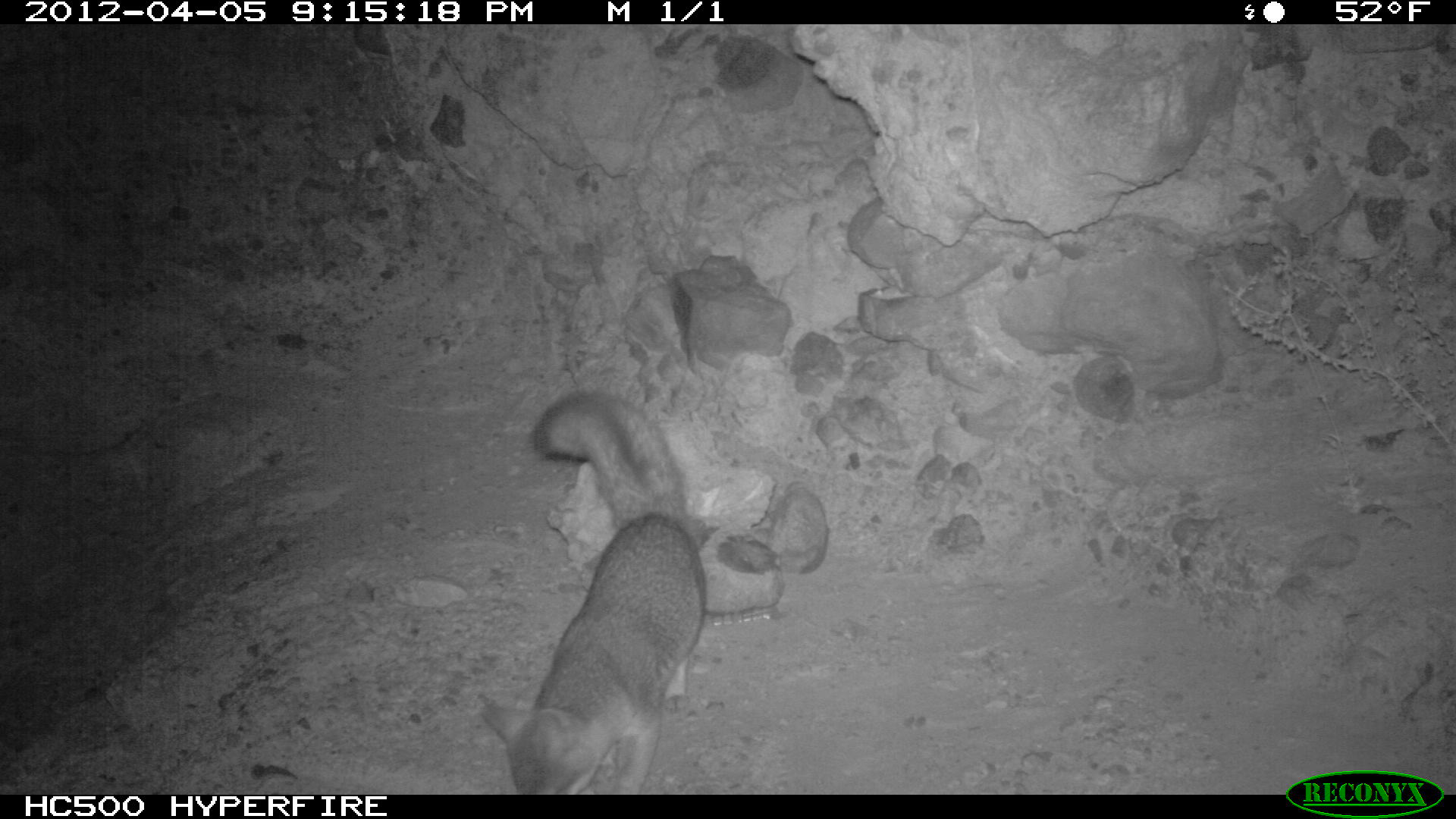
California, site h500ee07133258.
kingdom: Animalia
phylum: Chordata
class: Mammalia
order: Carnivora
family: Canidae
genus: Urocyon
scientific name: Urocyon littoralis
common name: island fox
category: fox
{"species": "fox (island fox) (Urocyon littoralis)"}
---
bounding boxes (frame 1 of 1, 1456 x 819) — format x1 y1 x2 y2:
fox: 482 390 705 795